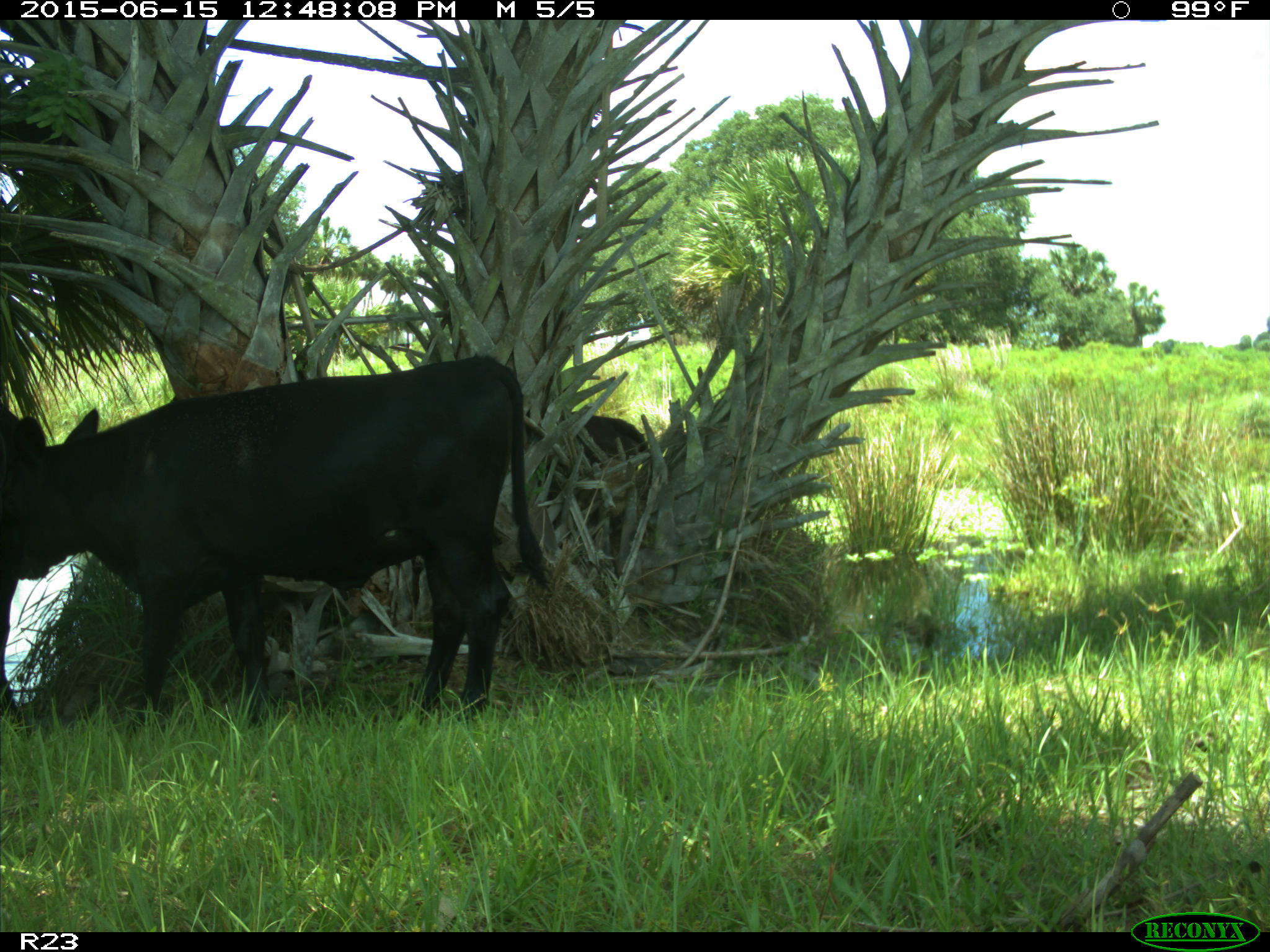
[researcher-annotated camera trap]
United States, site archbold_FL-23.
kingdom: Animalia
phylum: Chordata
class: Mammalia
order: Artiodactyla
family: Bovidae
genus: Bos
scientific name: Bos taurus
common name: domestic cow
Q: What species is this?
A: Bos taurus (domestic cow).